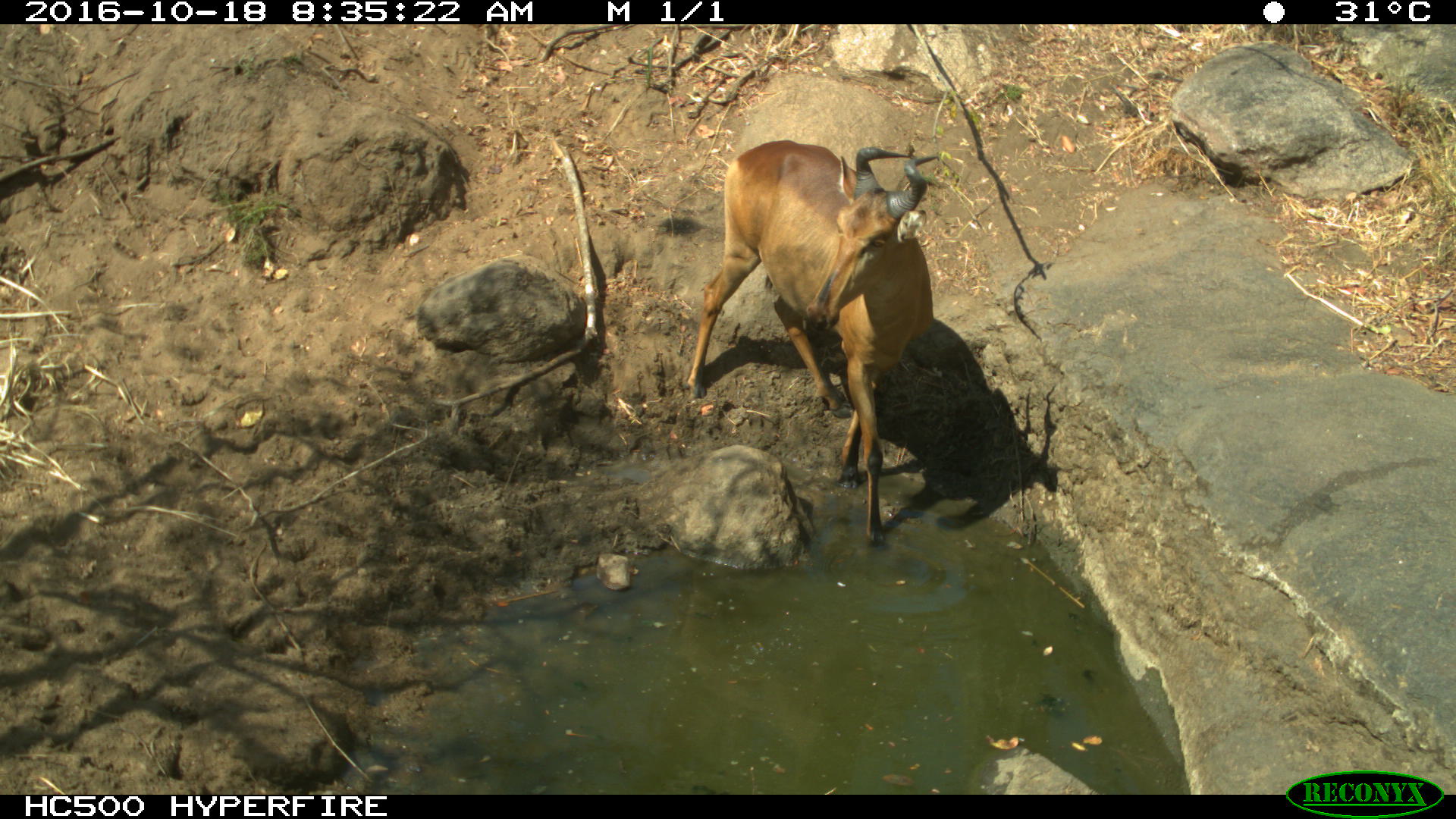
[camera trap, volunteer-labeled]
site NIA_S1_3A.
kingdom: Animalia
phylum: Chordata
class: Mammalia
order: Artiodactyla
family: Bovidae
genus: Alcelaphus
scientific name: Alcelaphus buselaphus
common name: hartebeest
Hartebeest (Alcelaphus buselaphus), count 1. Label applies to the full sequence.